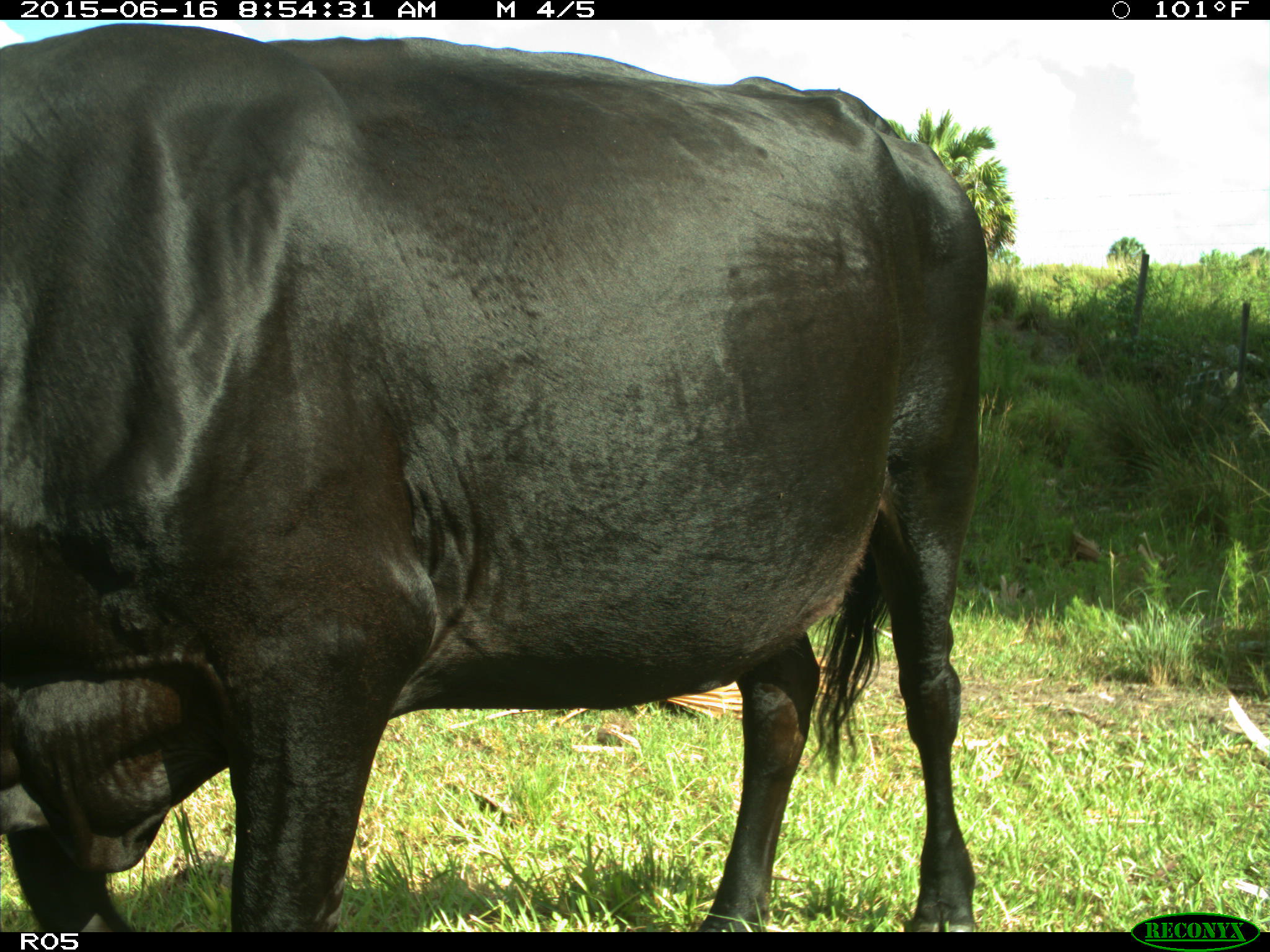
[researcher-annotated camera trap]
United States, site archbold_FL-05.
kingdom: Animalia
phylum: Chordata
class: Mammalia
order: Artiodactyla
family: Bovidae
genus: Bos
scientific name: Bos taurus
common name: domestic cow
Bos taurus (domestic cow).